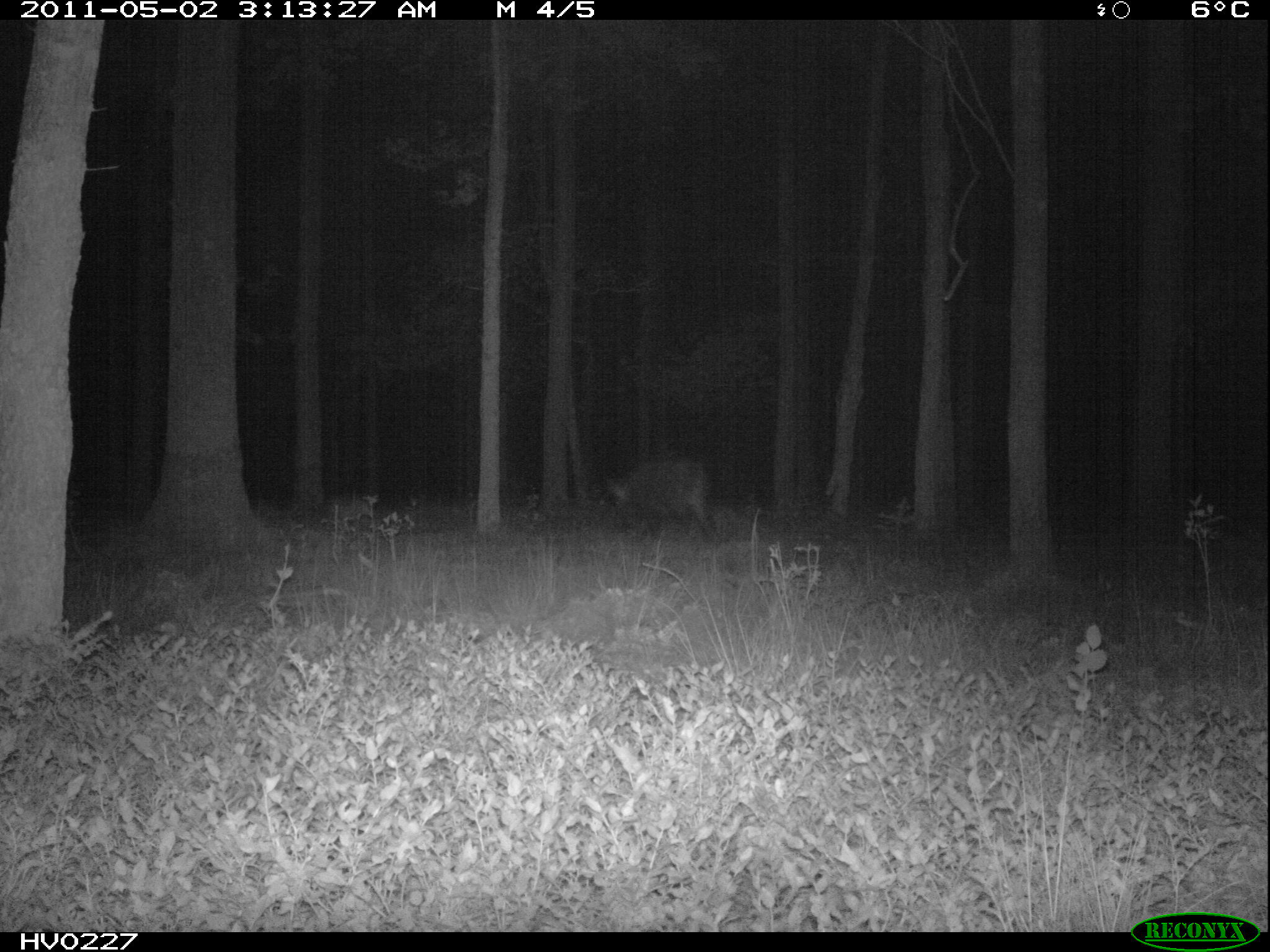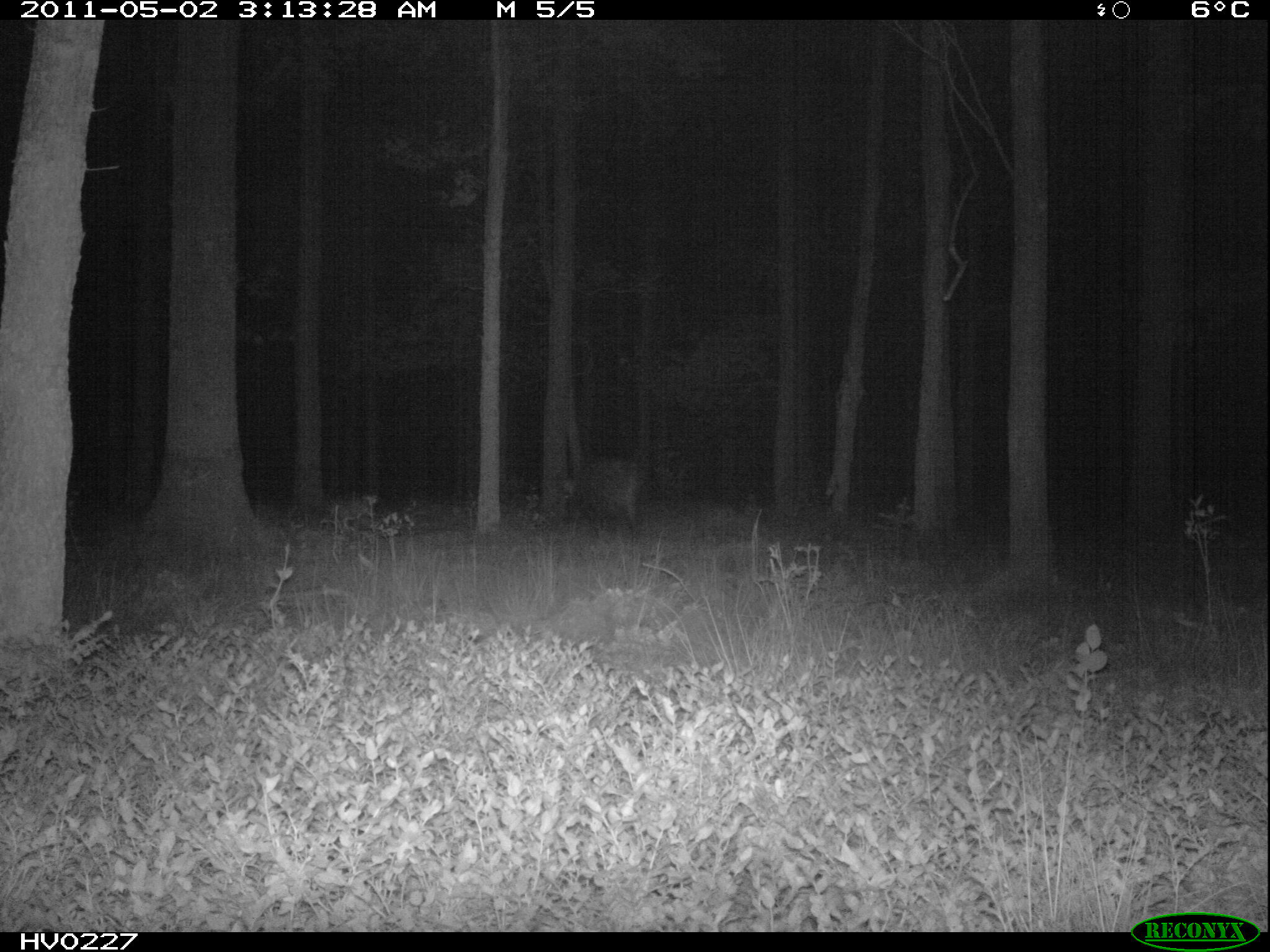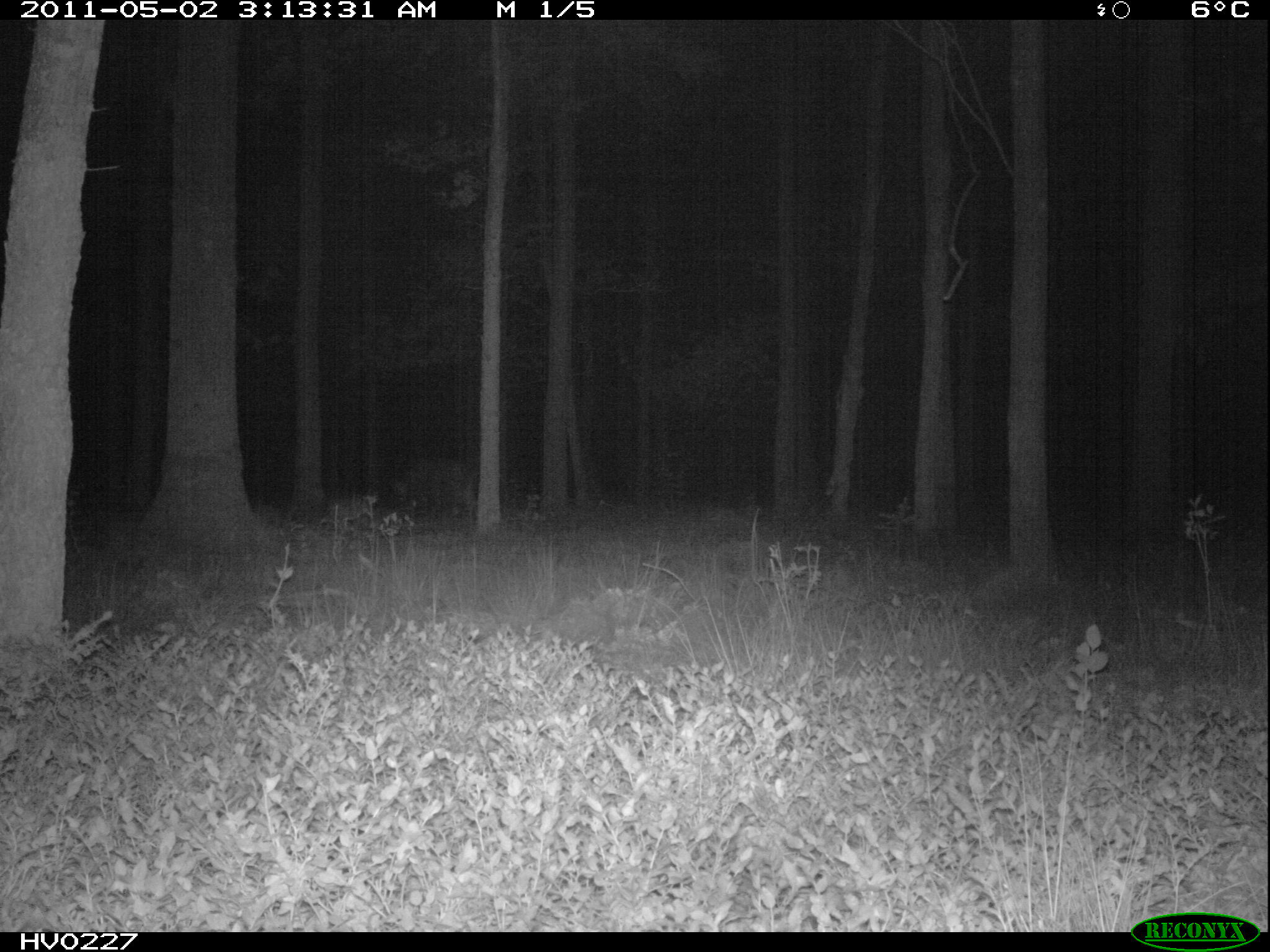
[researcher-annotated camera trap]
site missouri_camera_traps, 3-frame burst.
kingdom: Animalia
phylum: Chordata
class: Mammalia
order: Artiodactyla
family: Suidae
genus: Sus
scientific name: Sus scrofa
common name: wild boar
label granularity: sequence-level